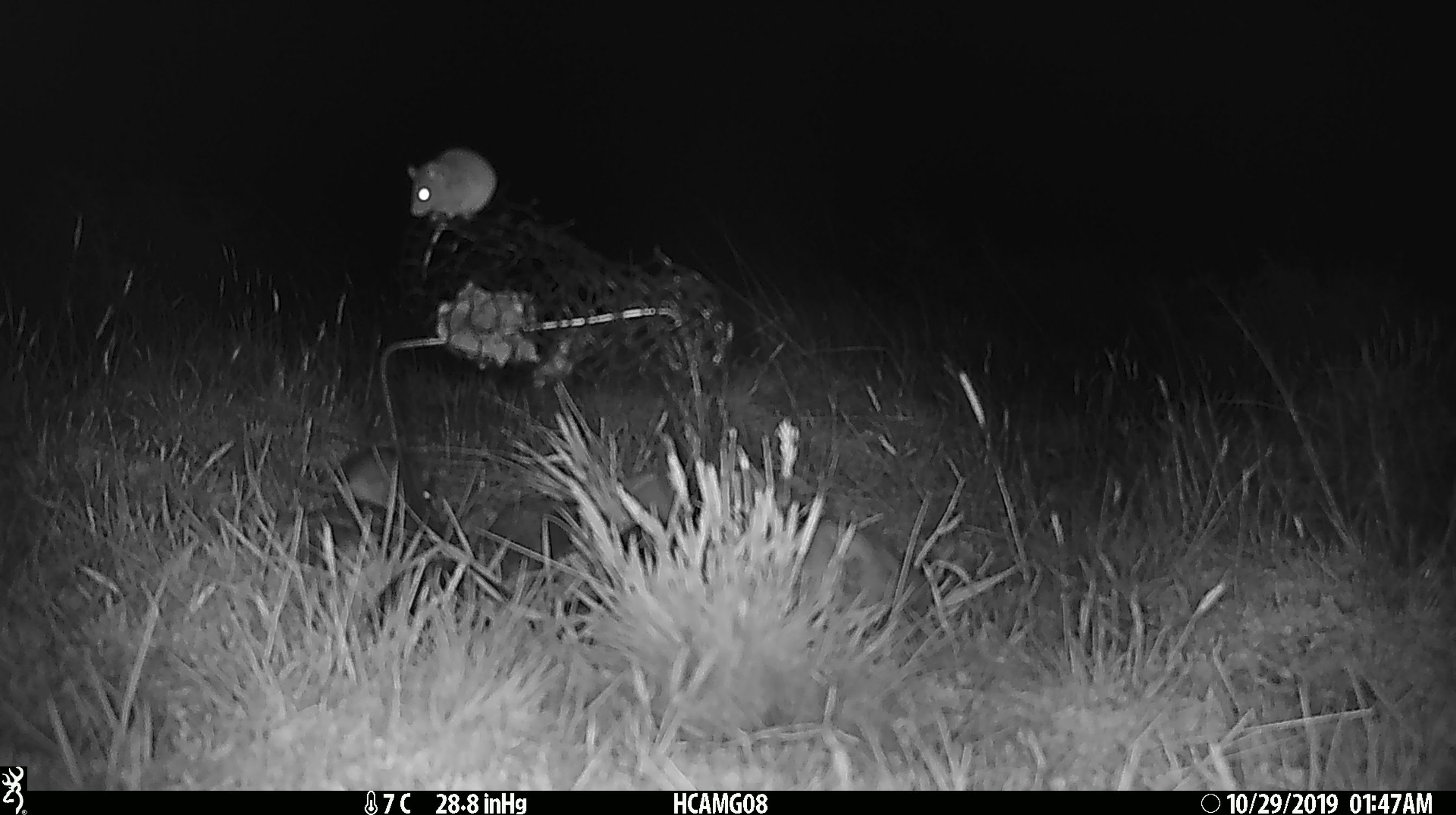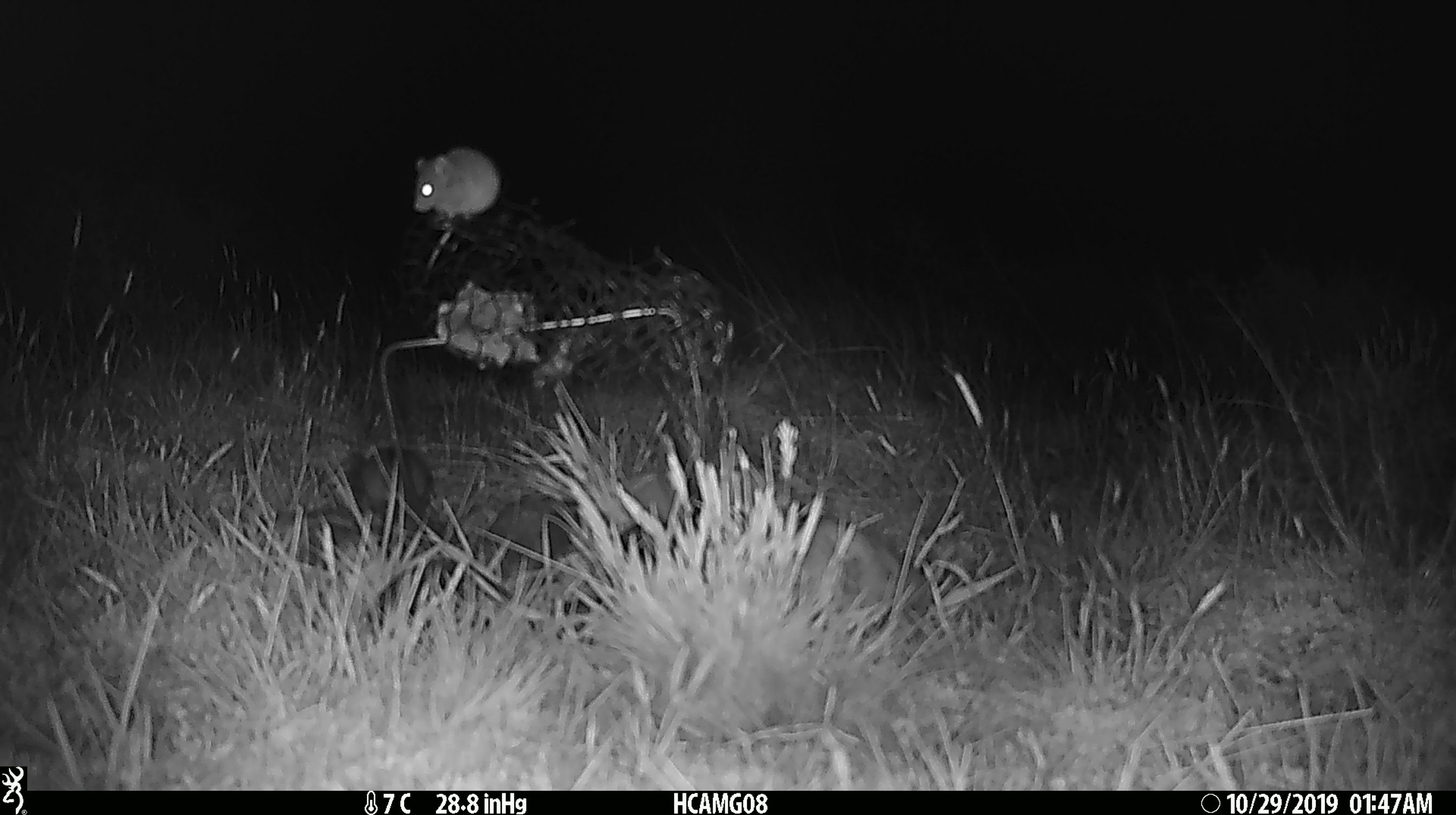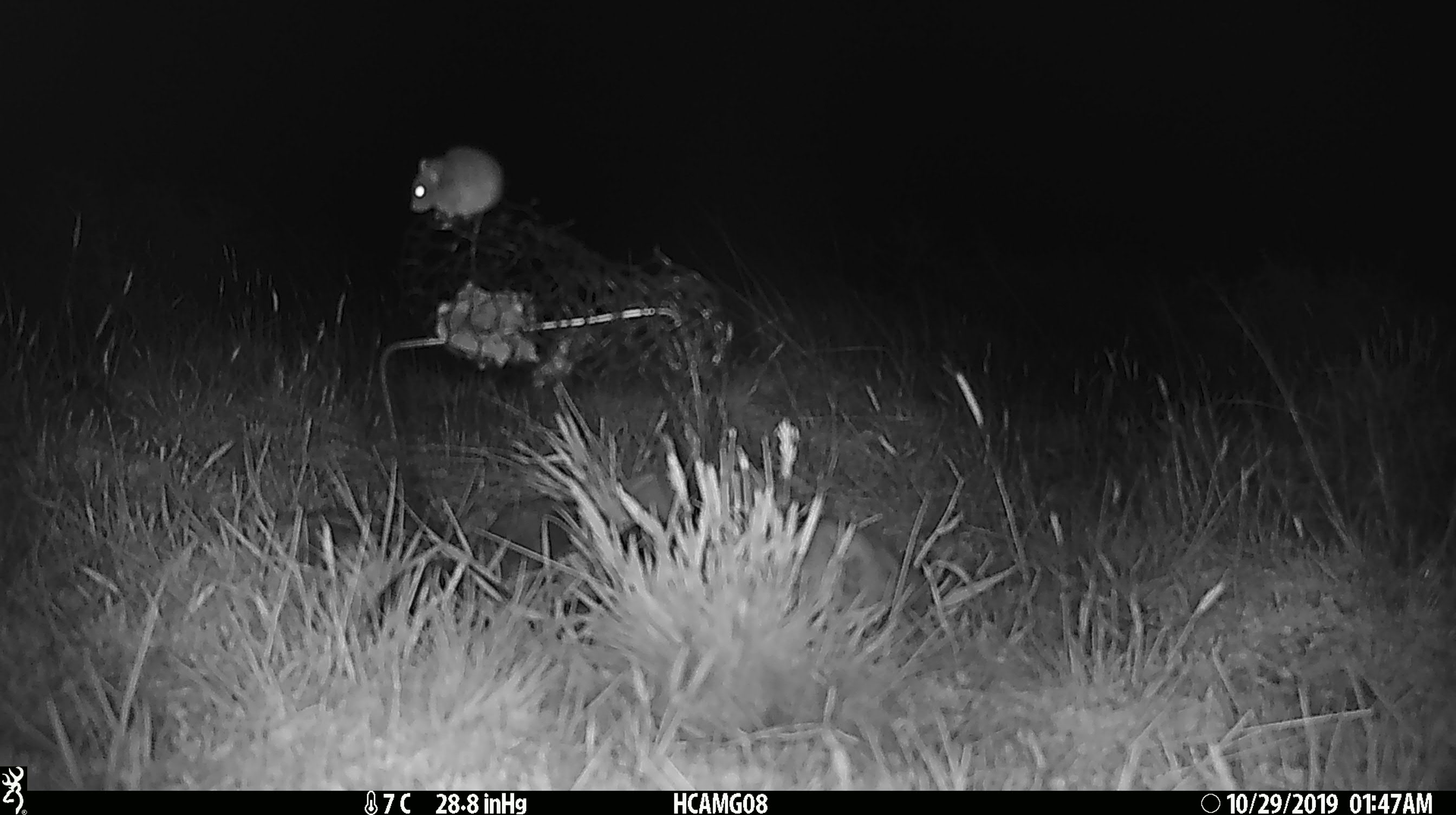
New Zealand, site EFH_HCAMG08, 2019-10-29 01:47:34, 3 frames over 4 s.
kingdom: Animalia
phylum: Chordata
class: Mammalia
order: Rodentia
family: Muridae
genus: Mus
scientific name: Mus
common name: mouse